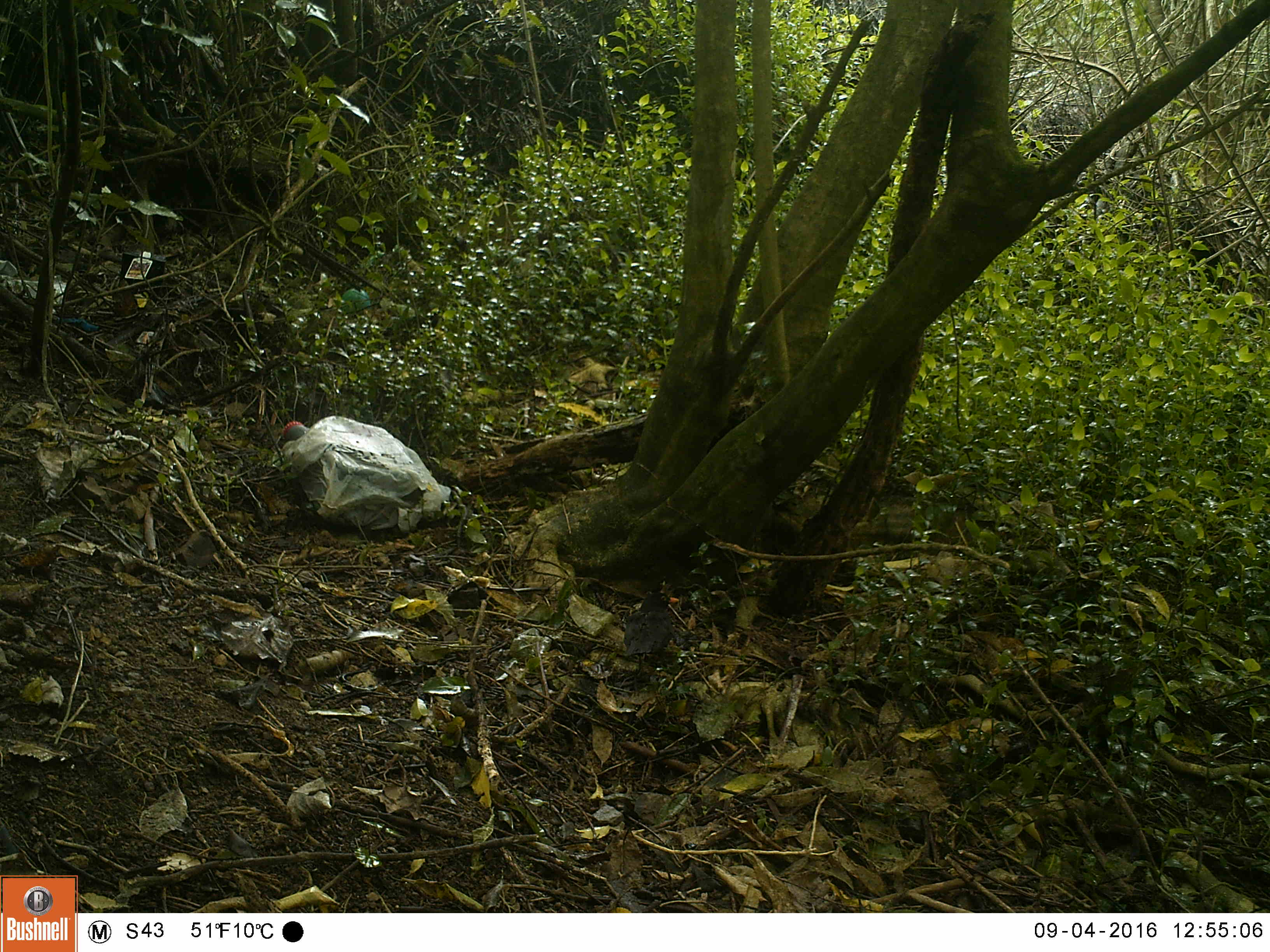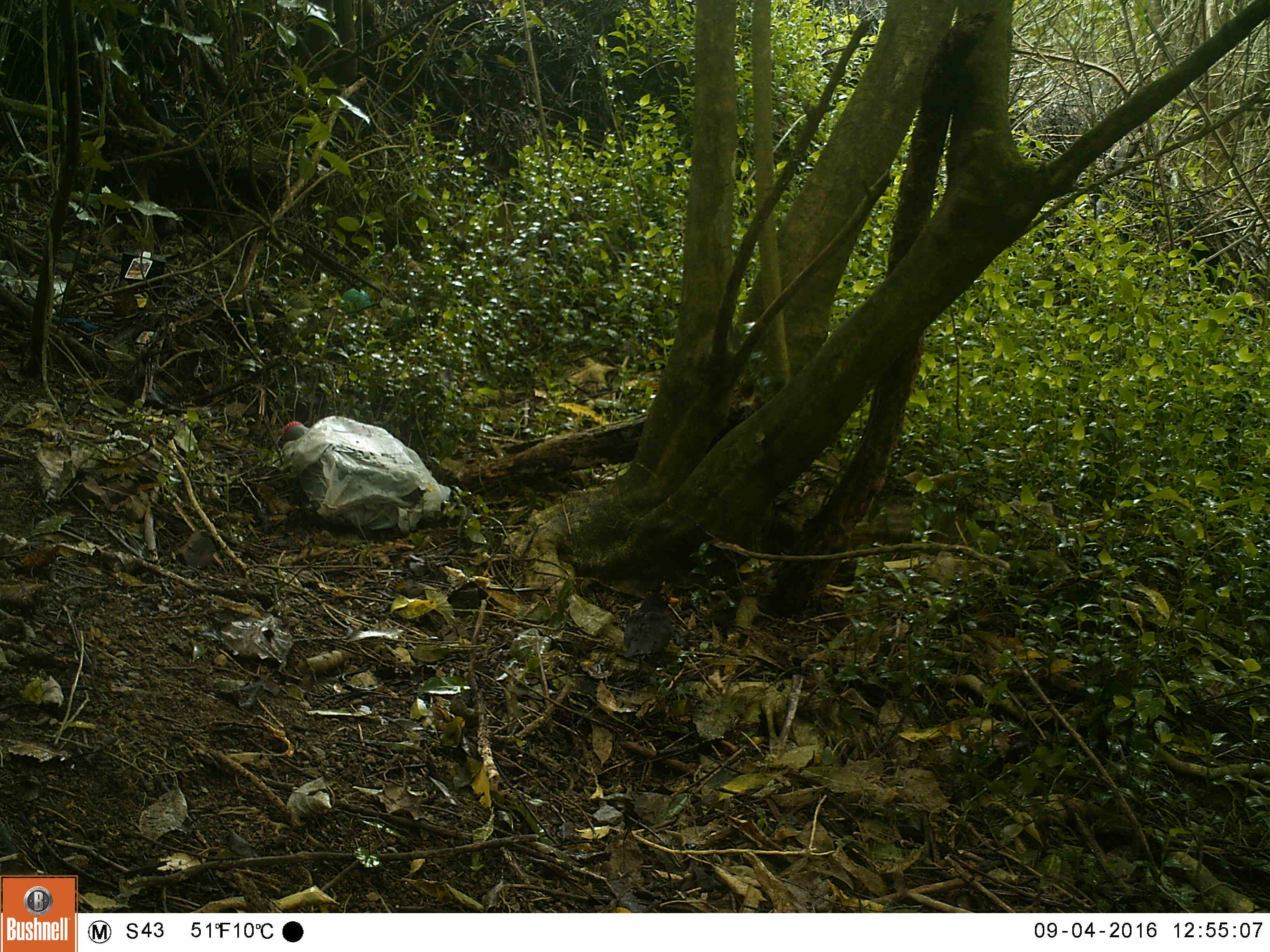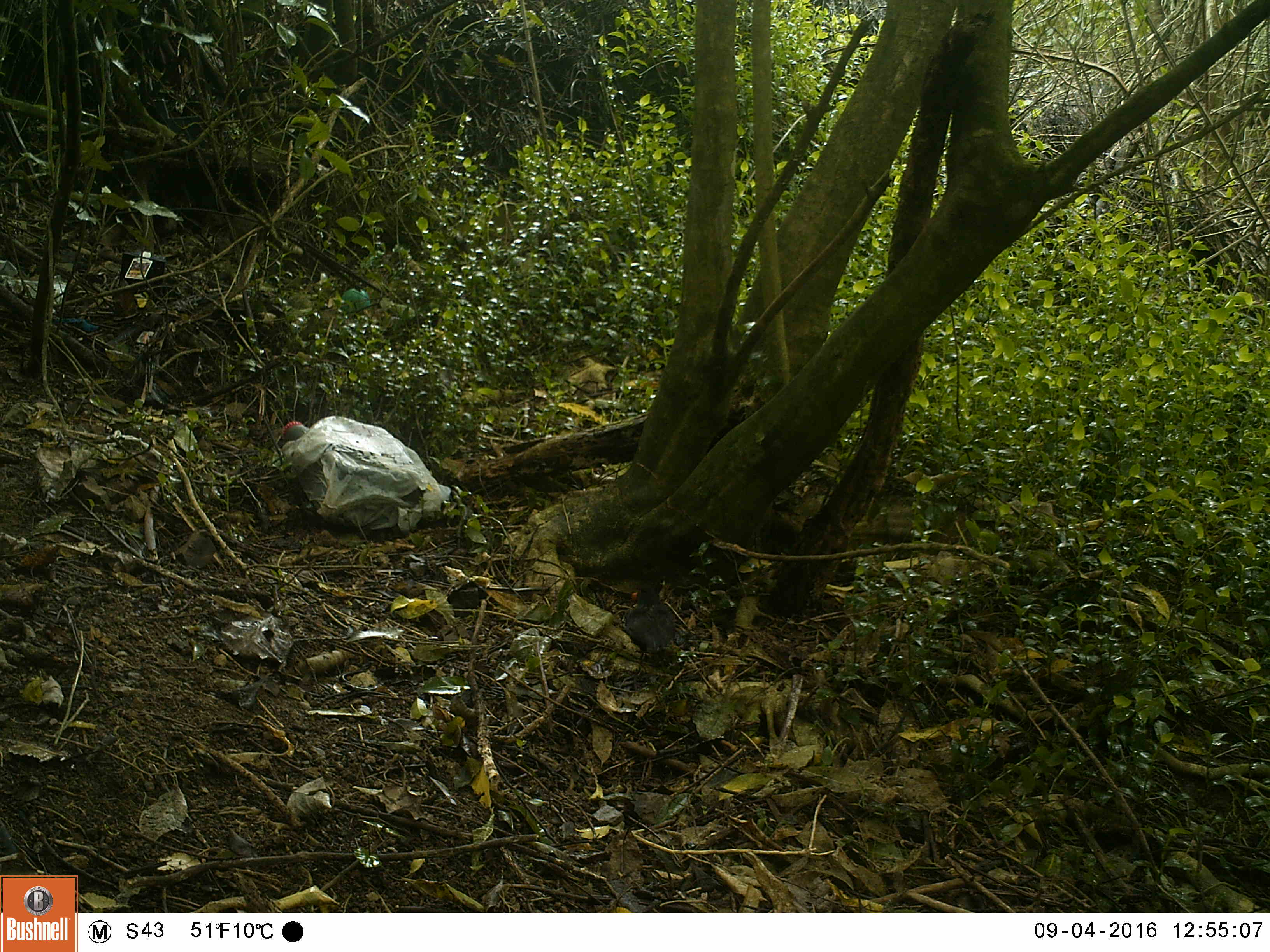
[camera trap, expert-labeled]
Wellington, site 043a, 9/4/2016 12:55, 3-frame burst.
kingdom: Animalia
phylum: Chordata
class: Aves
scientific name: Aves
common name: bird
Bird (Aves).